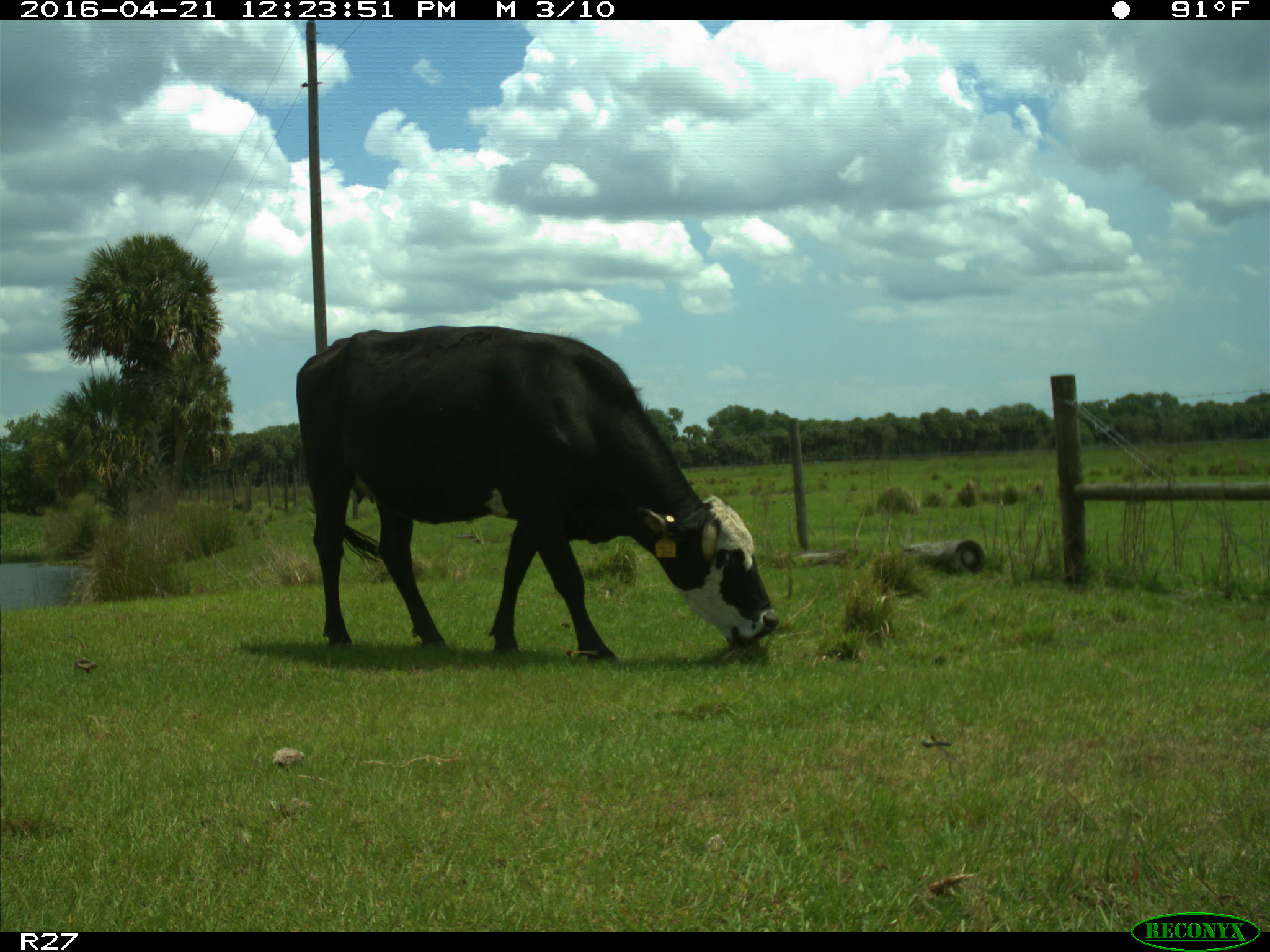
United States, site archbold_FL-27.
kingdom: Animalia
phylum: Chordata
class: Mammalia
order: Artiodactyla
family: Bovidae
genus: Bos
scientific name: Bos taurus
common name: domestic cow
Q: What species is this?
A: Bos taurus (domestic cow).